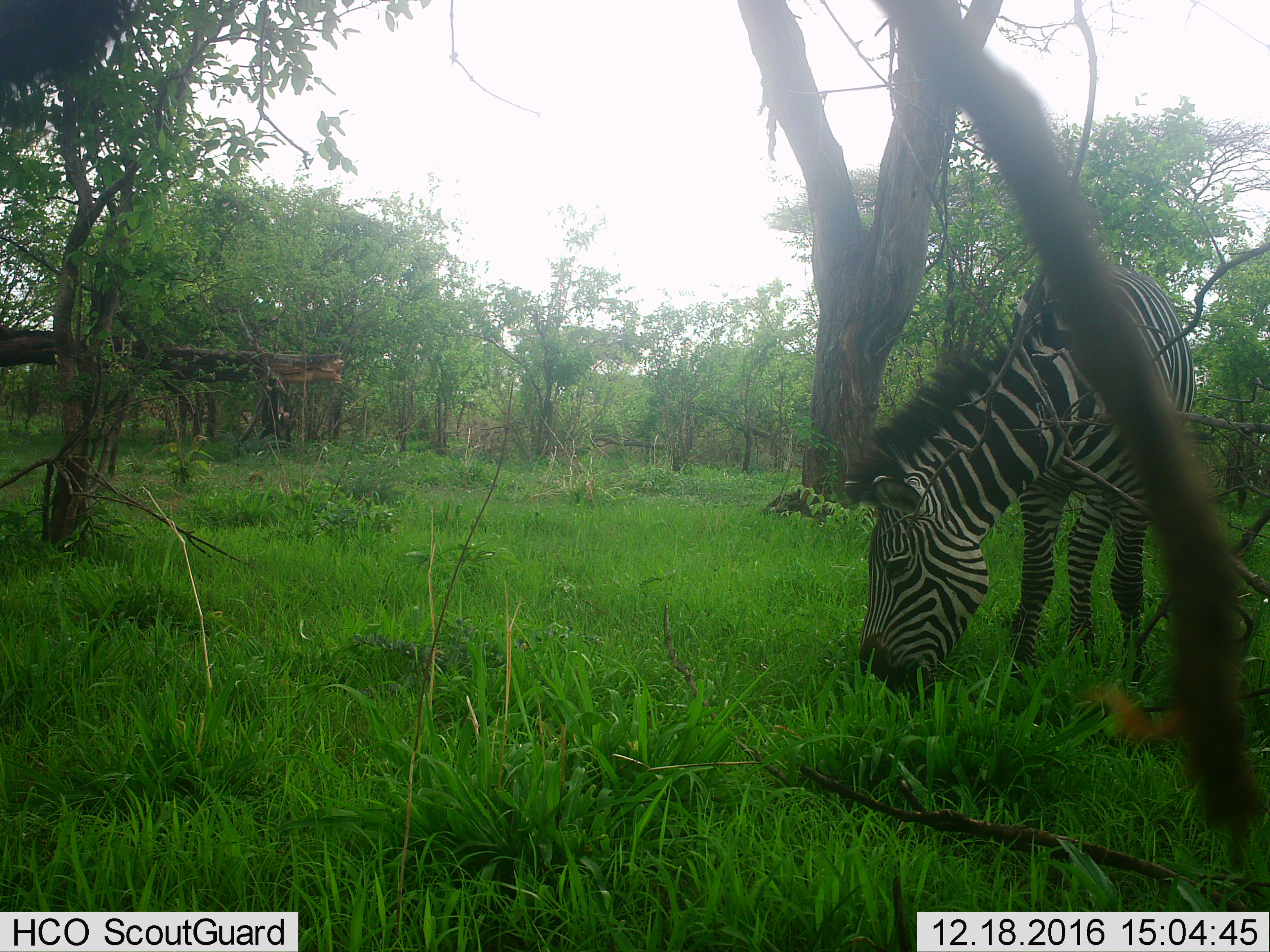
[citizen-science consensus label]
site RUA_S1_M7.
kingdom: Animalia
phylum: Chordata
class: Mammalia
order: Perissodactyla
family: Equidae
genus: Equus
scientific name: Equus quagga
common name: plains zebra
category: zebraplains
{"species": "zebraplains (plains zebra) (Equus quagga)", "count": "1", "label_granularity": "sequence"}